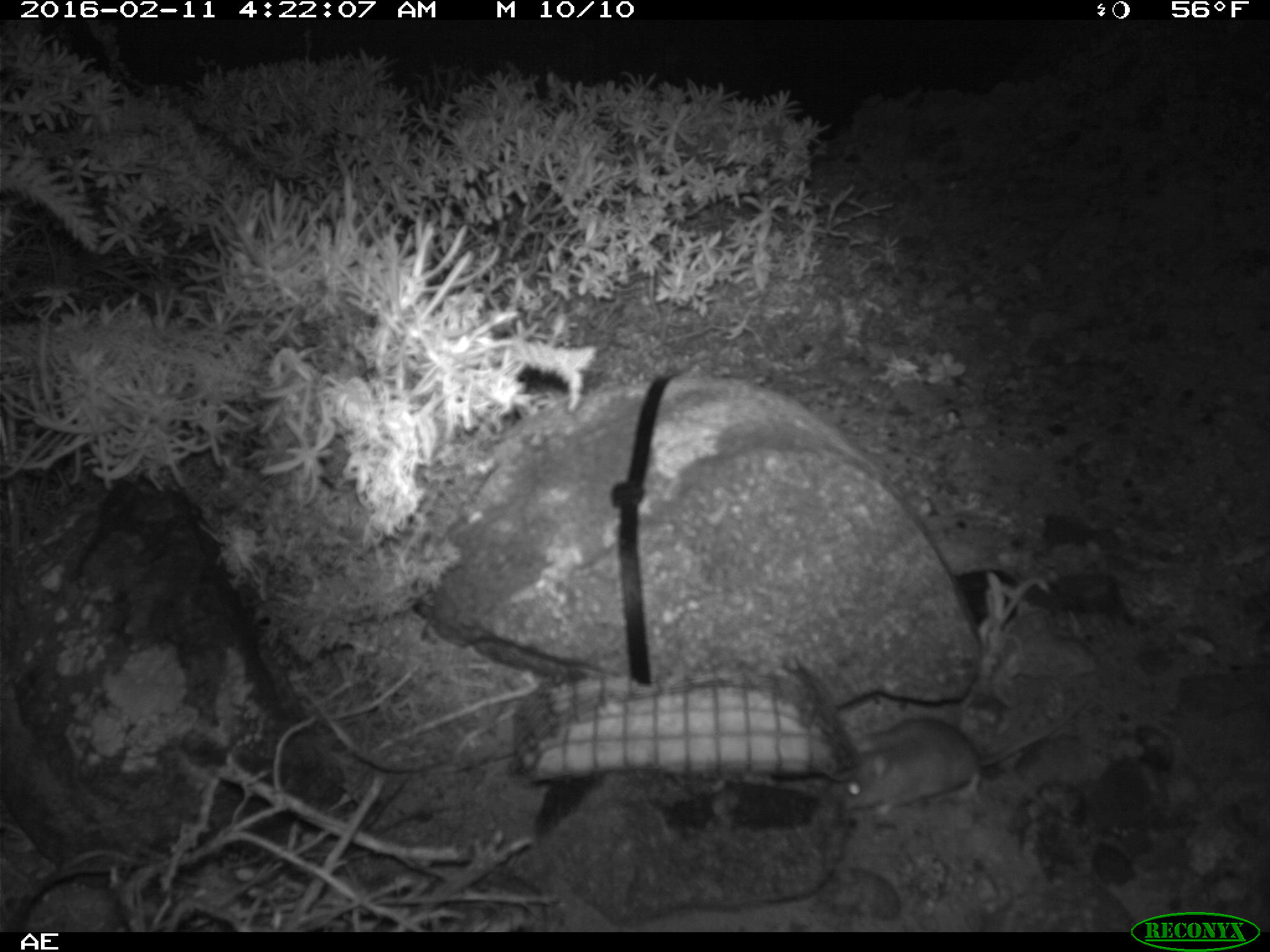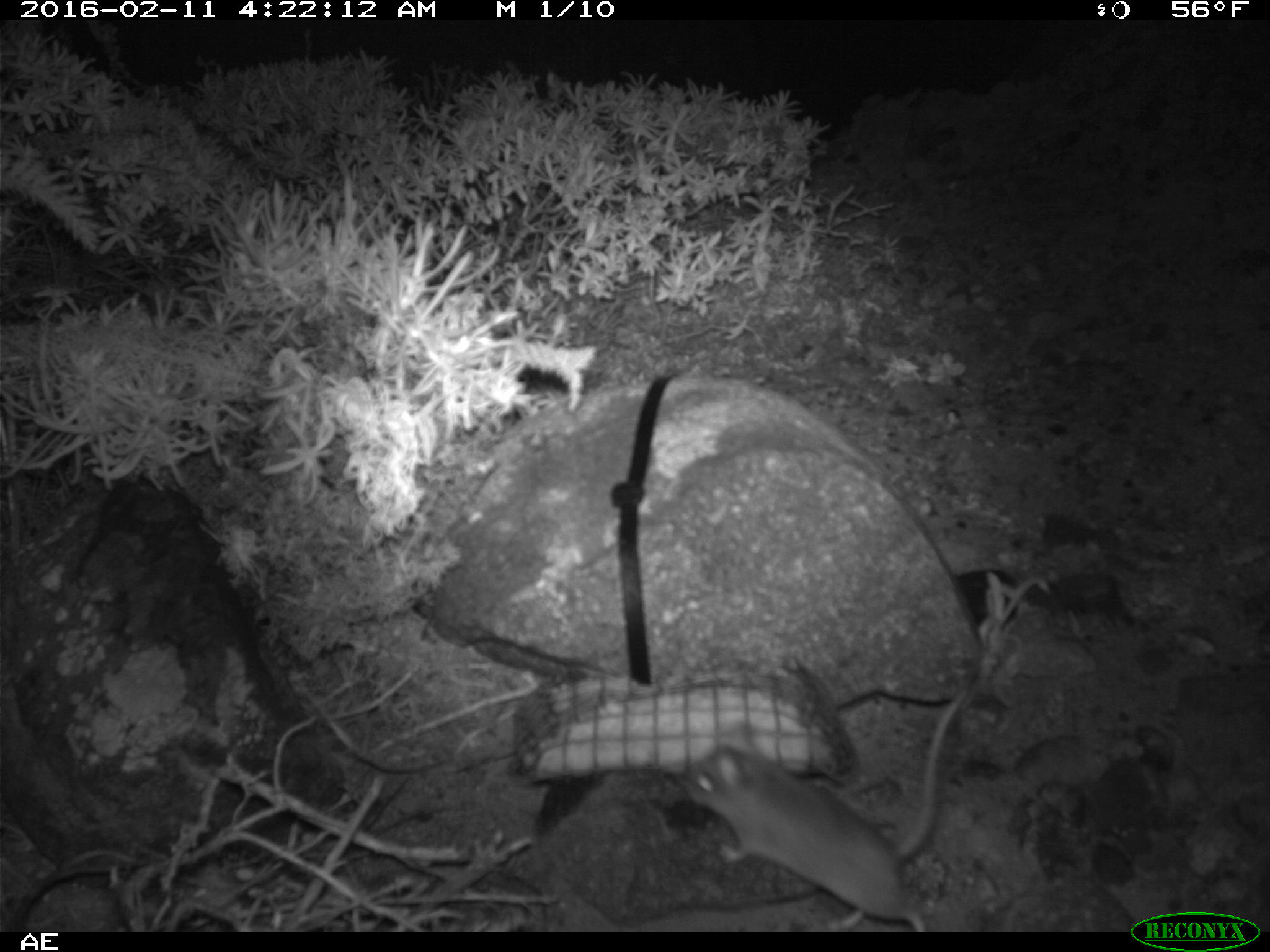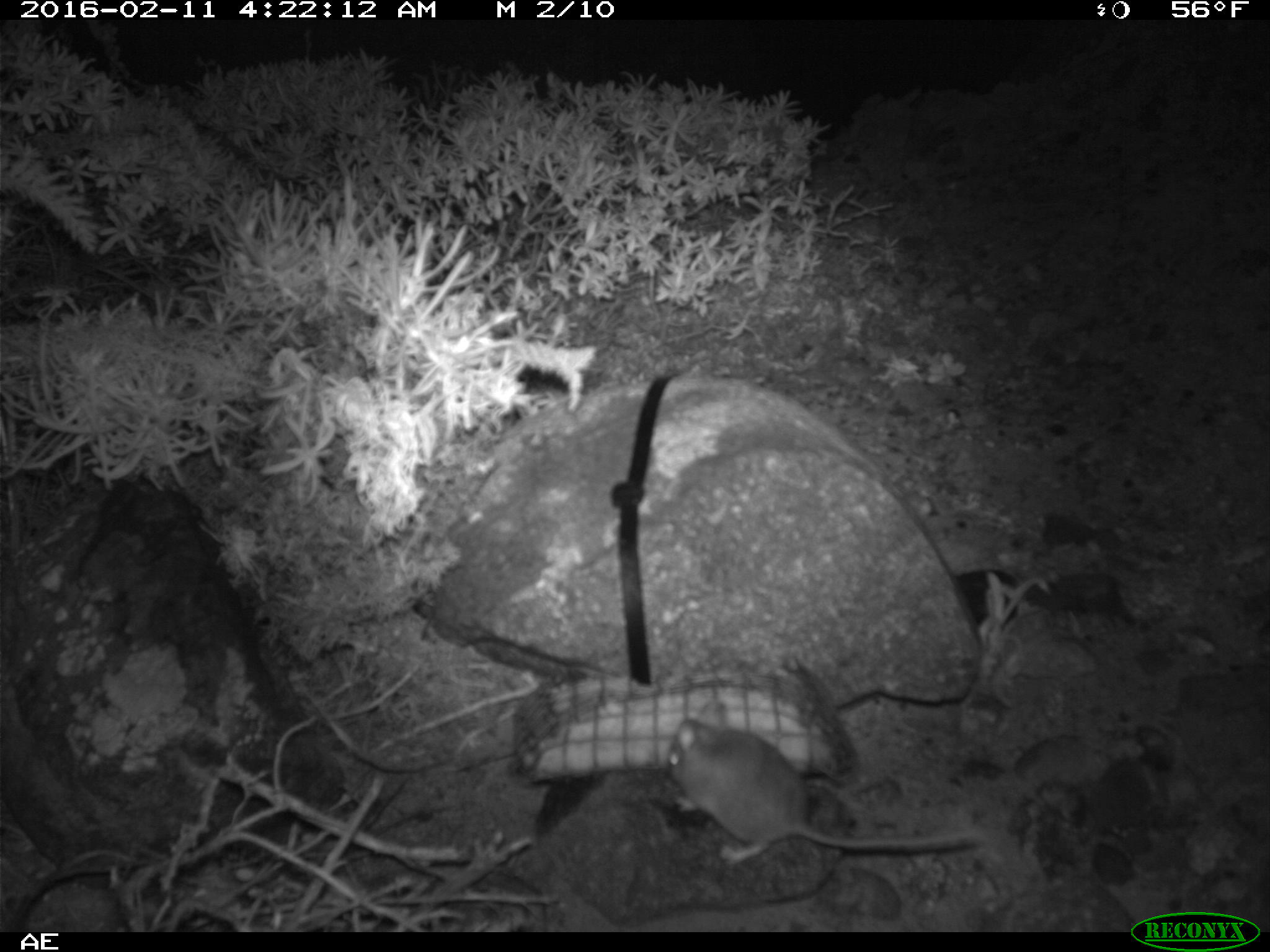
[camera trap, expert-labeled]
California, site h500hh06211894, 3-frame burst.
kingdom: Animalia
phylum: Chordata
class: Mammalia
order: Rodentia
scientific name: Rodentia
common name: rodent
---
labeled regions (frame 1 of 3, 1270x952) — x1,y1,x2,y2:
rodent: 839,694,1095,819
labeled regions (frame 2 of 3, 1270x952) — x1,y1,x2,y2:
rodent: 685,685,969,932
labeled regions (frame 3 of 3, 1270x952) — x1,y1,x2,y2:
rodent: 668,694,978,864